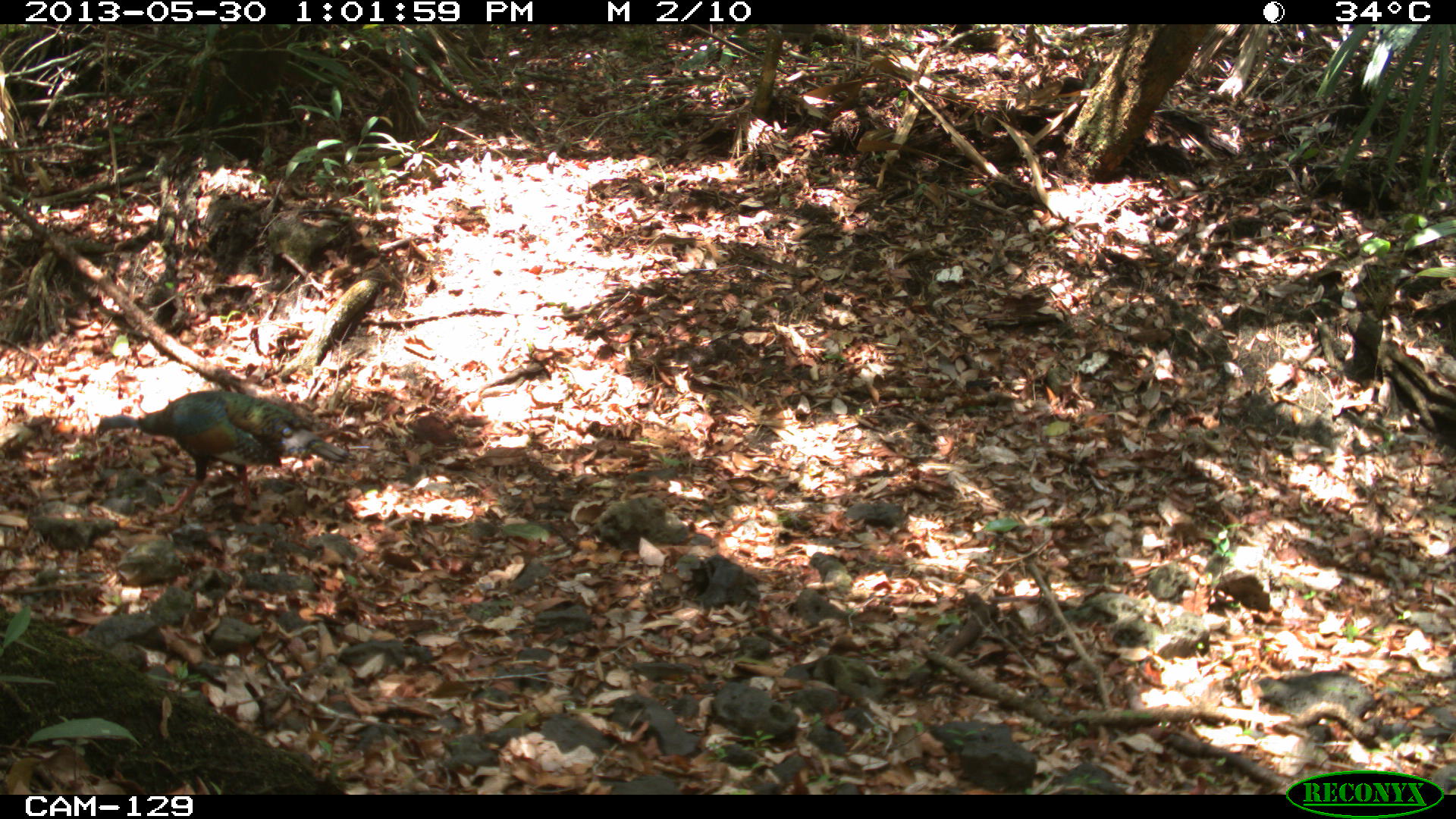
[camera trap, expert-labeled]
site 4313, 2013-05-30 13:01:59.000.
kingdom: Animalia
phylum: Chordata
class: Aves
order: Galliformes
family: Phasianidae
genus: Meleagris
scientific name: Meleagris ocellata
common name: ocellated turkey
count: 1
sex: male